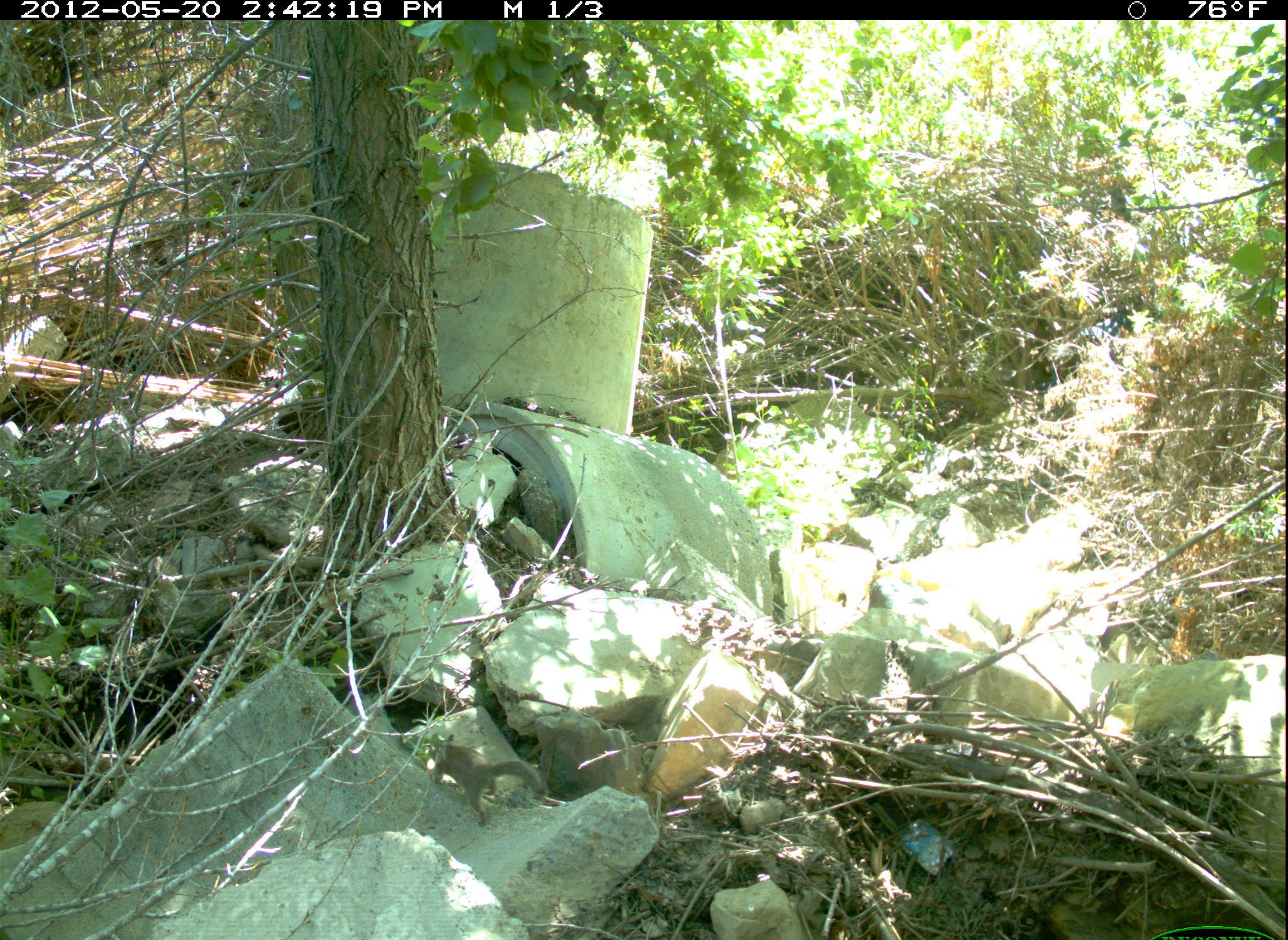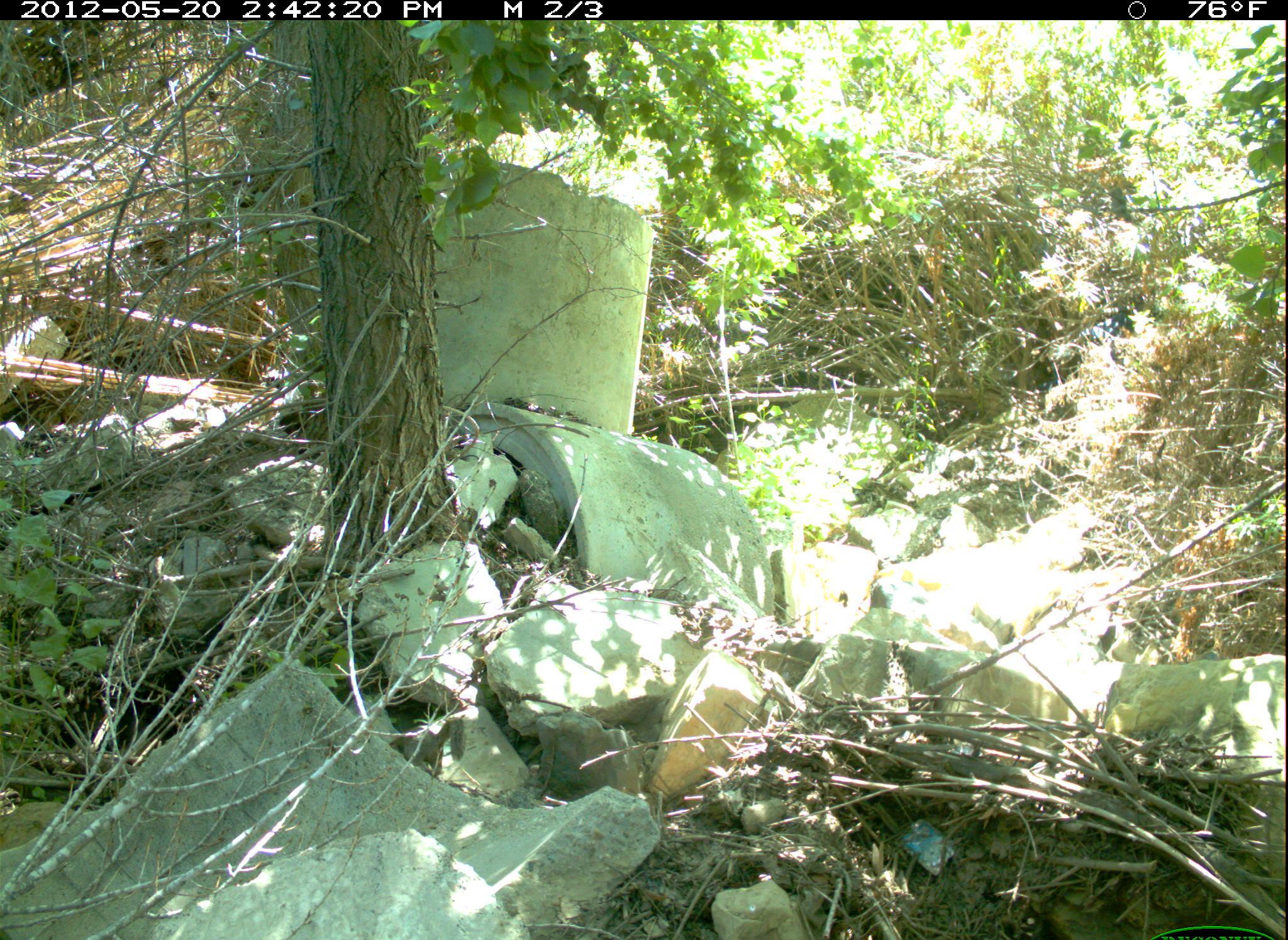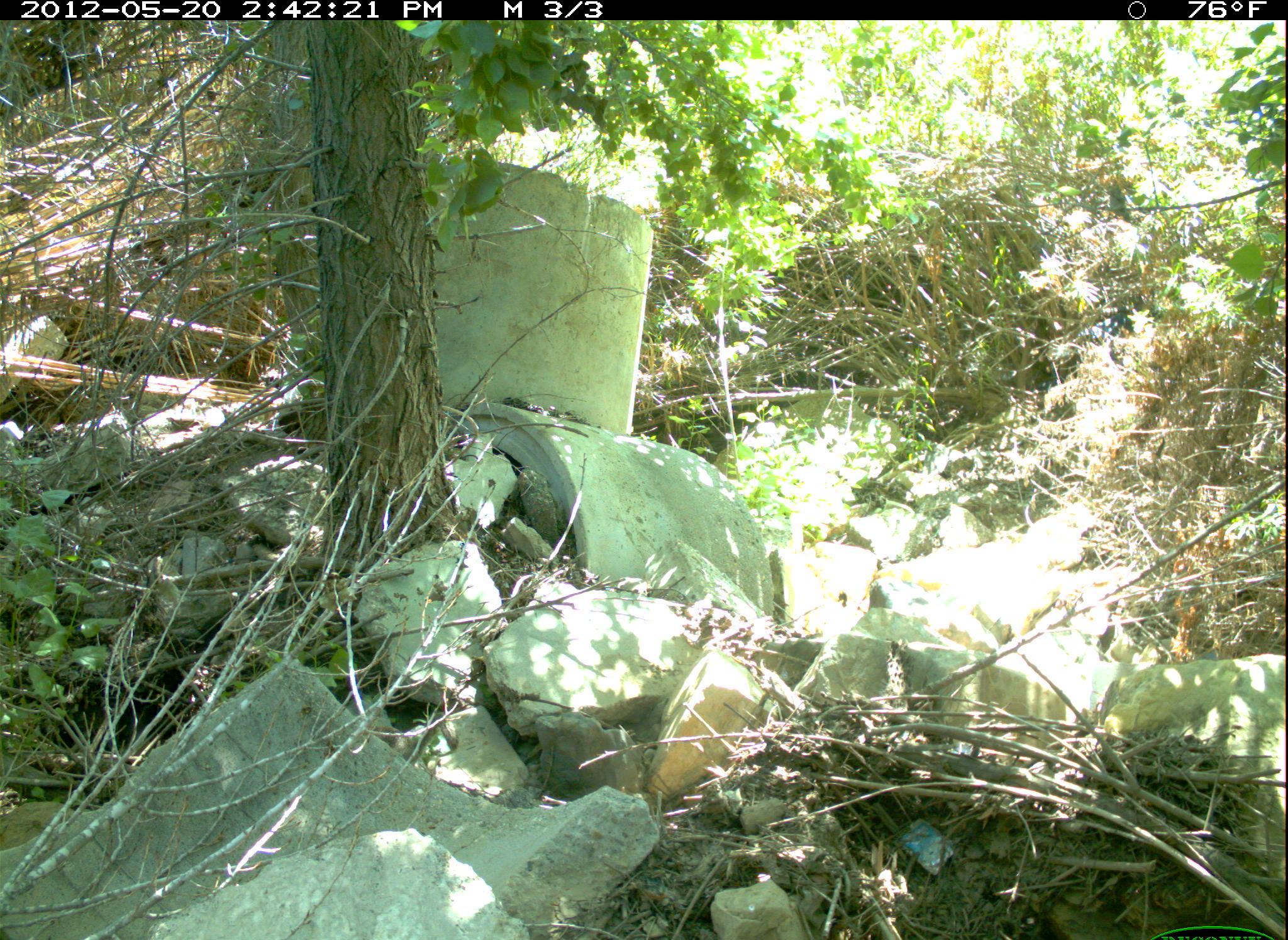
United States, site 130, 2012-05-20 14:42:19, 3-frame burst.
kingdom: Animalia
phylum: Chordata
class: Mammalia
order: Rodentia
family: Sciuridae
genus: Sciurus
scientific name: Sciurus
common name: squirrel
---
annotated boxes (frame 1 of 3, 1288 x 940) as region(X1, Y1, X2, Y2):
squirrel: region(423, 725, 568, 846)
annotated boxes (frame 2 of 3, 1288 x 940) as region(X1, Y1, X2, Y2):
squirrel: region(385, 710, 475, 786)